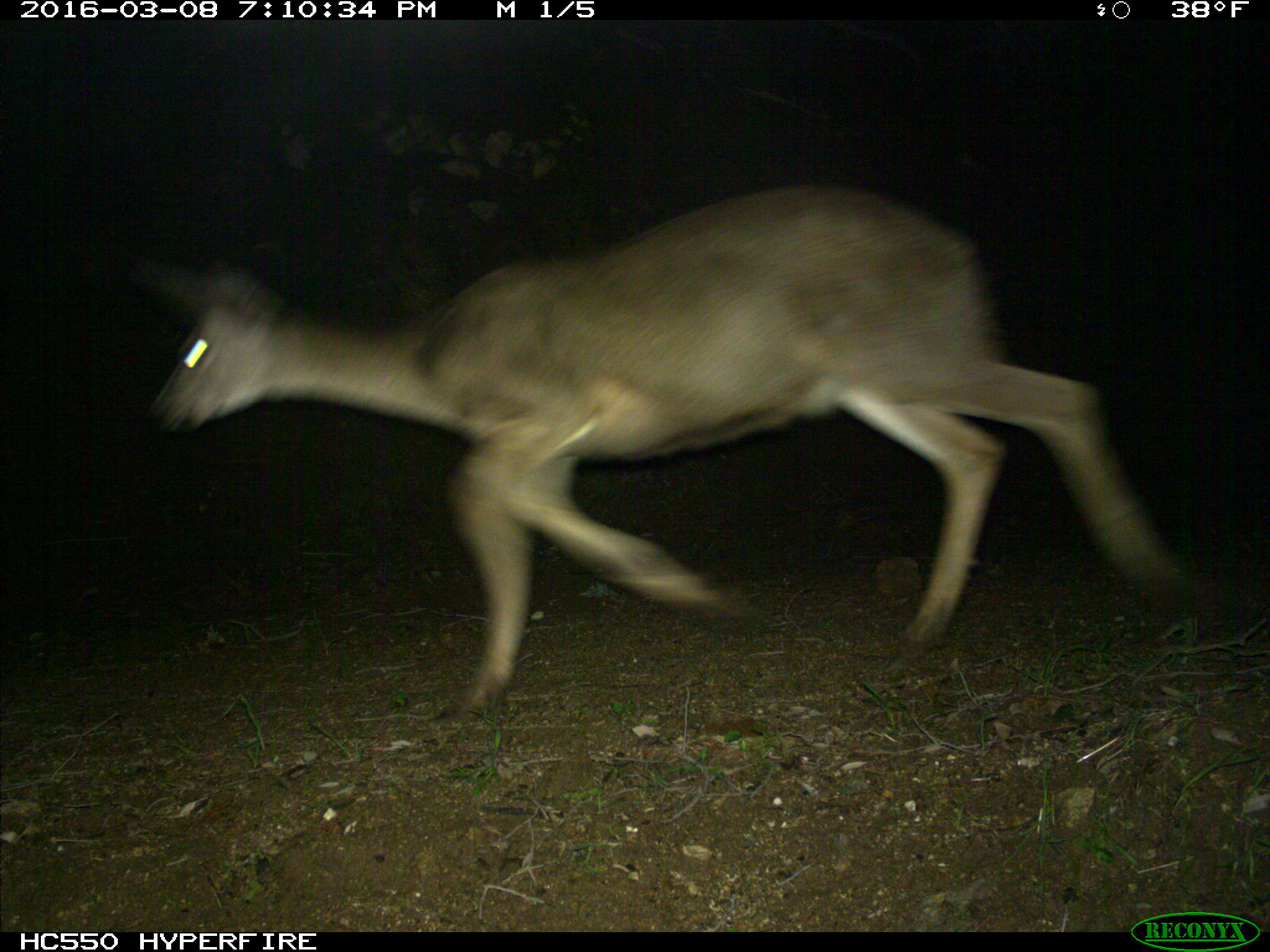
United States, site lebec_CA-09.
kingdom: Animalia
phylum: Chordata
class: Mammalia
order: Artiodactyla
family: Cervidae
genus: Odocoileus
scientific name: Odocoileus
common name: deer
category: unidentified deer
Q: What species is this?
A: Unidentified deer (deer) (Odocoileus).